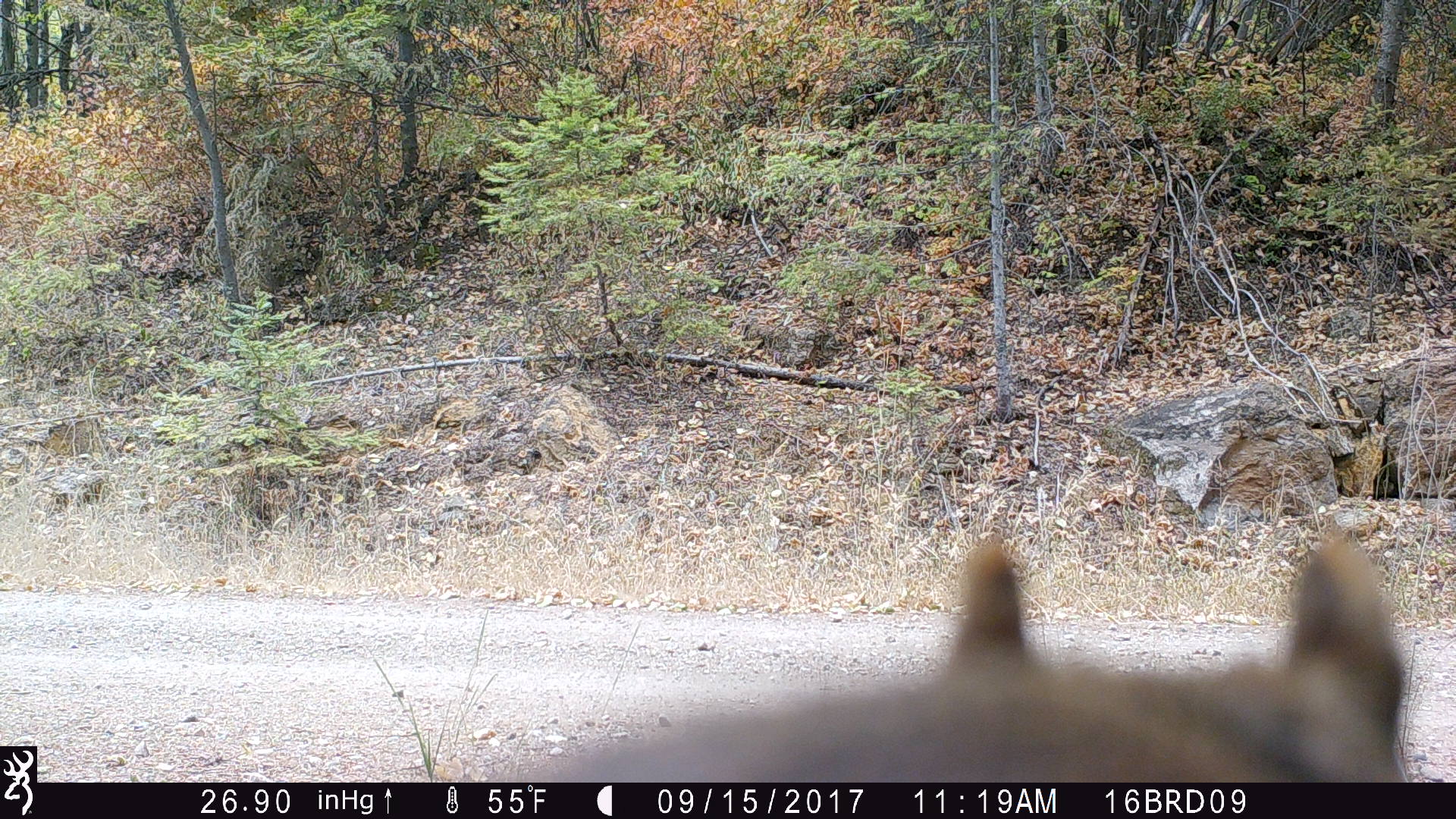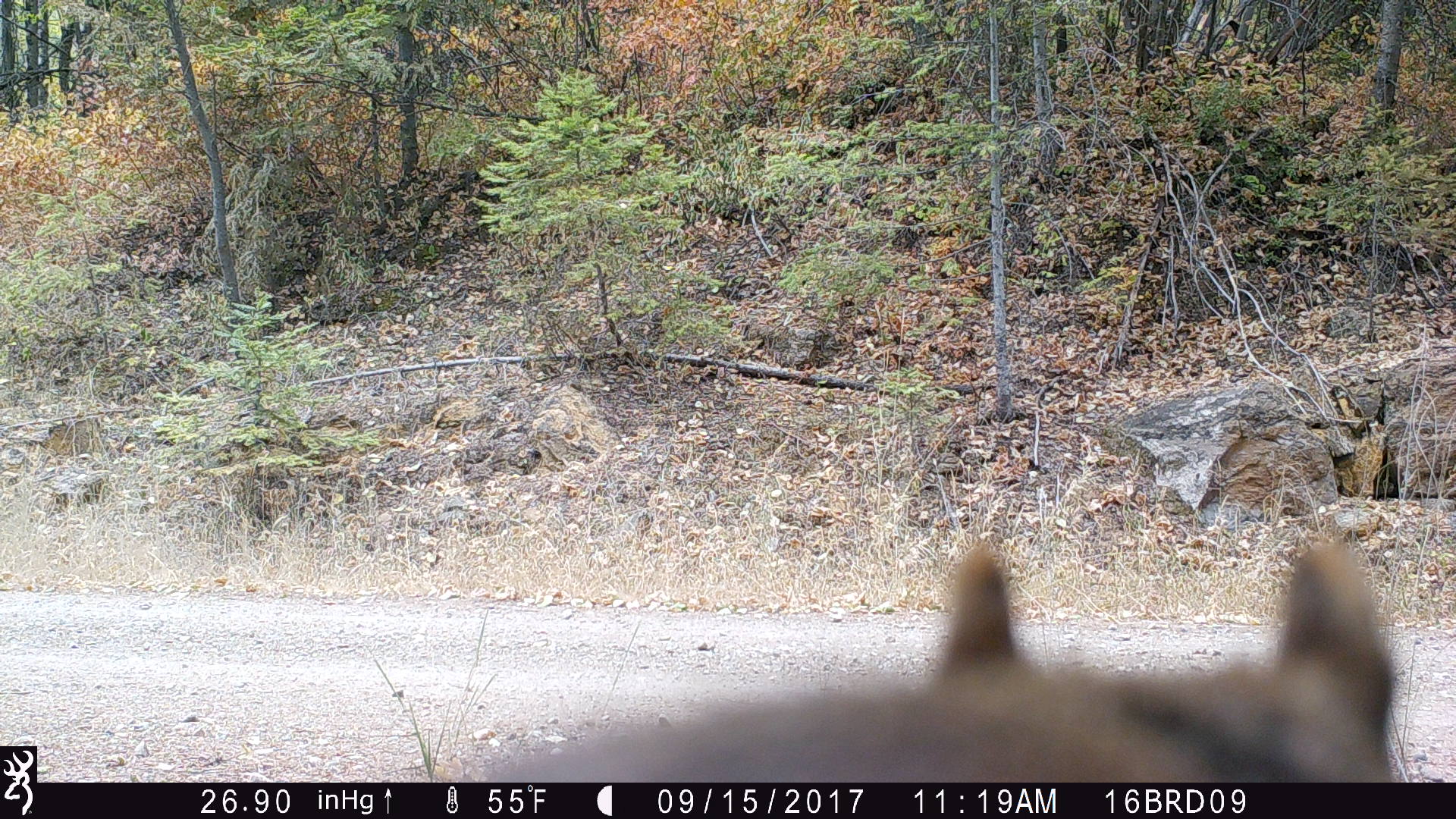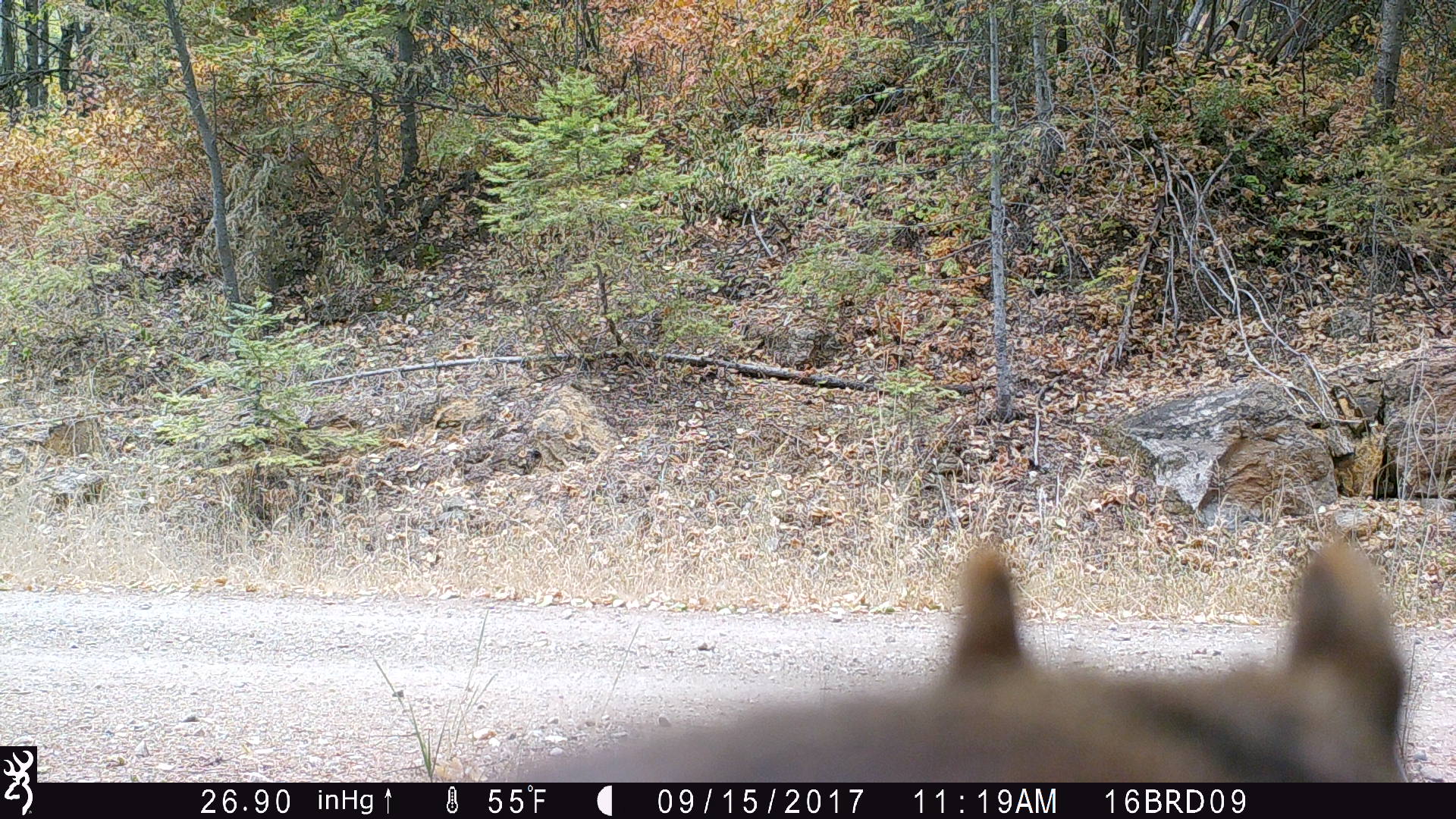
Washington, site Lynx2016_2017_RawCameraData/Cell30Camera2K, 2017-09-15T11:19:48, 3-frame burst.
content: unidentified animal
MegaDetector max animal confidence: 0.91